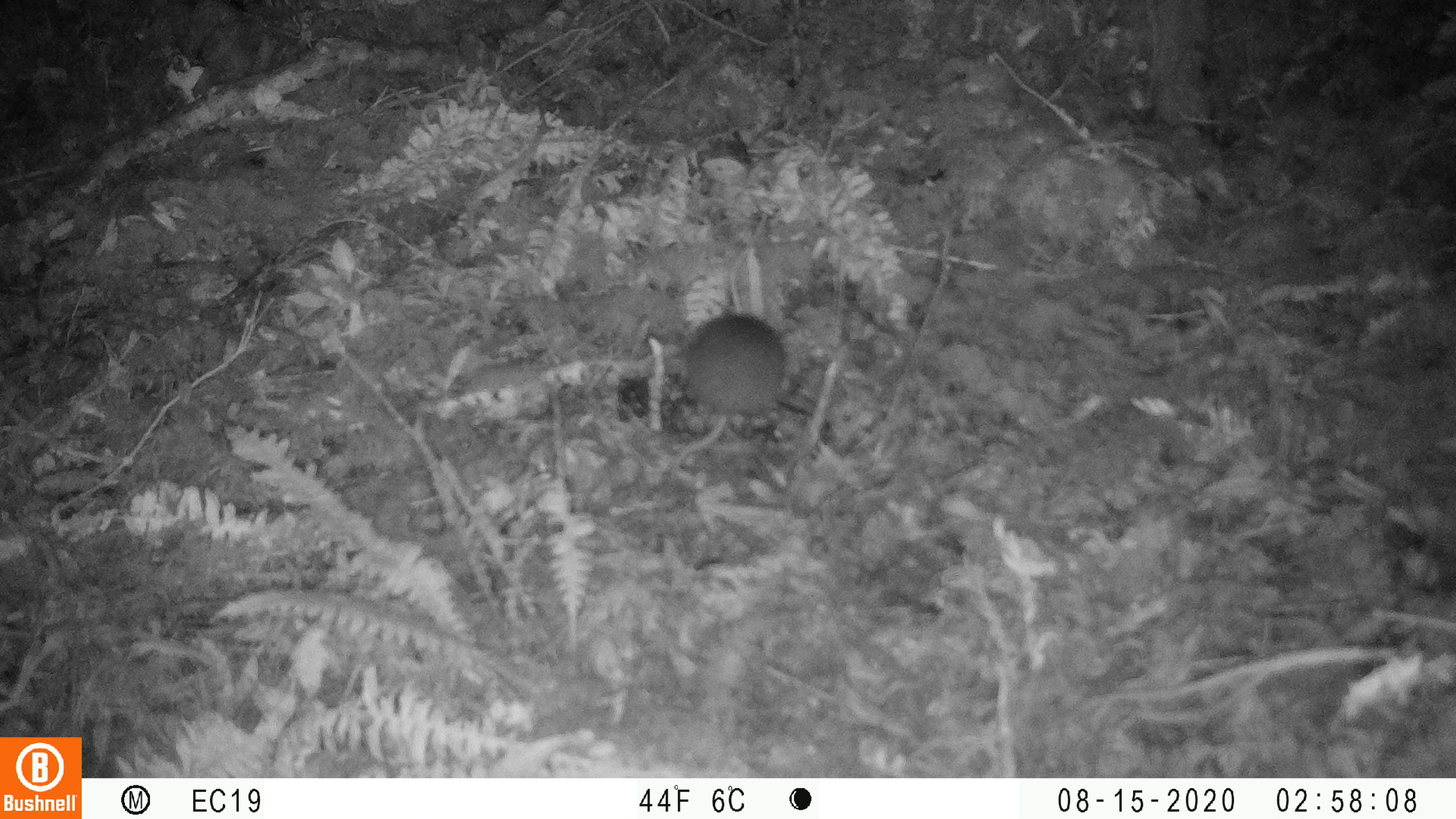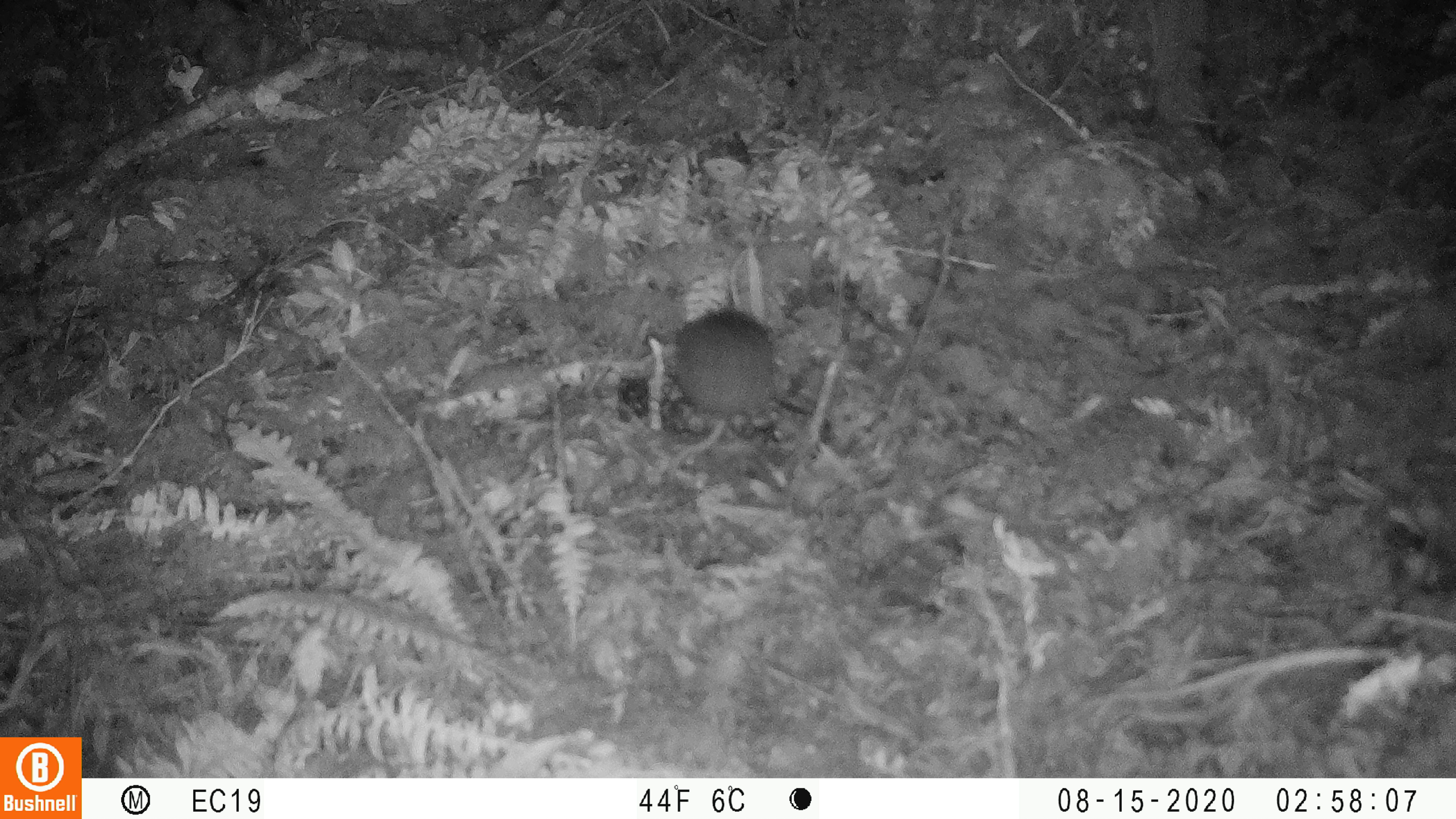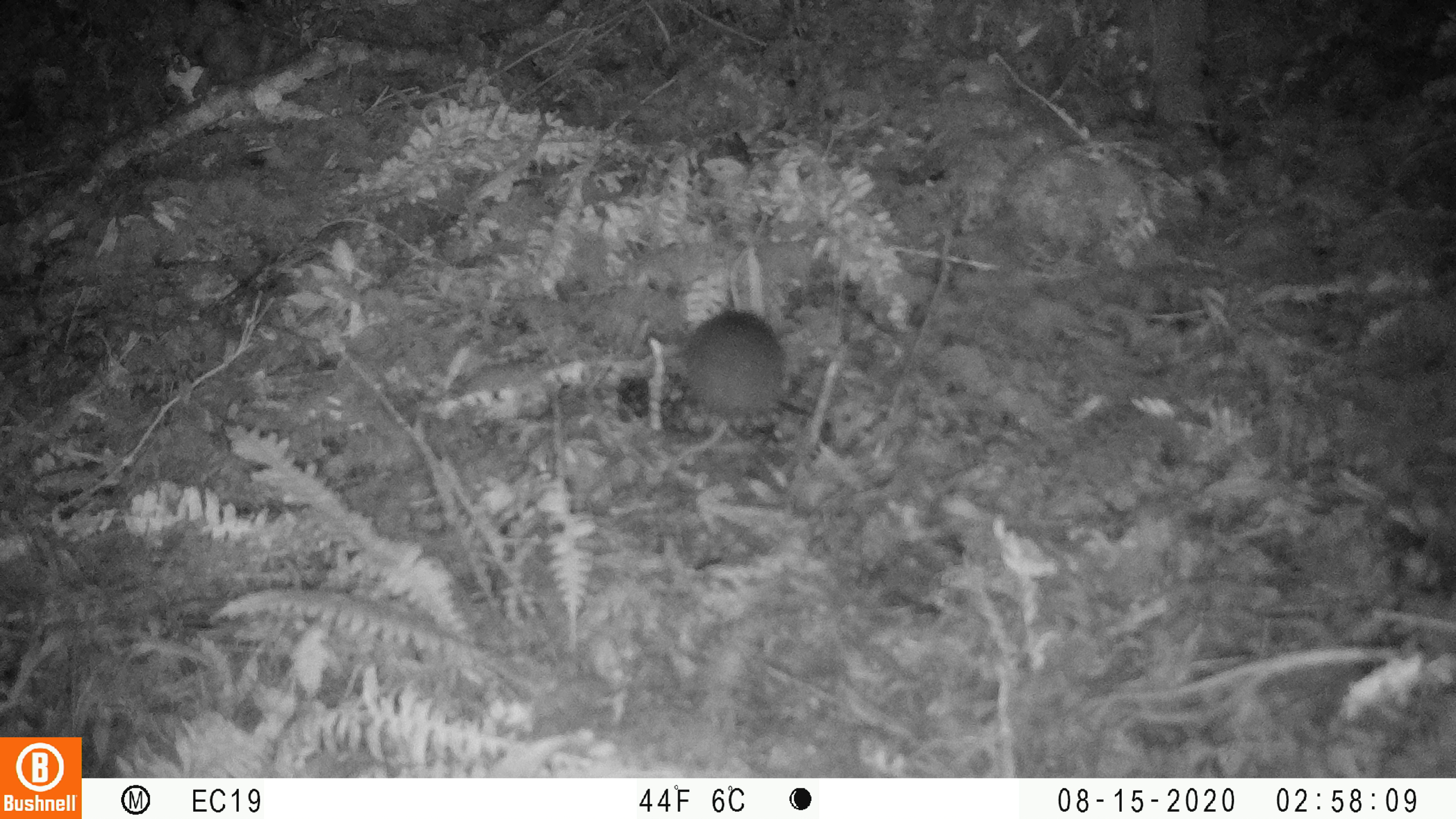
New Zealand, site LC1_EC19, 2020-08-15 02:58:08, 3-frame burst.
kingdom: Animalia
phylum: Chordata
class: Mammalia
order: Rodentia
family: Muridae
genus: Rattus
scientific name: Rattus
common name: rat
Rat (Rattus).